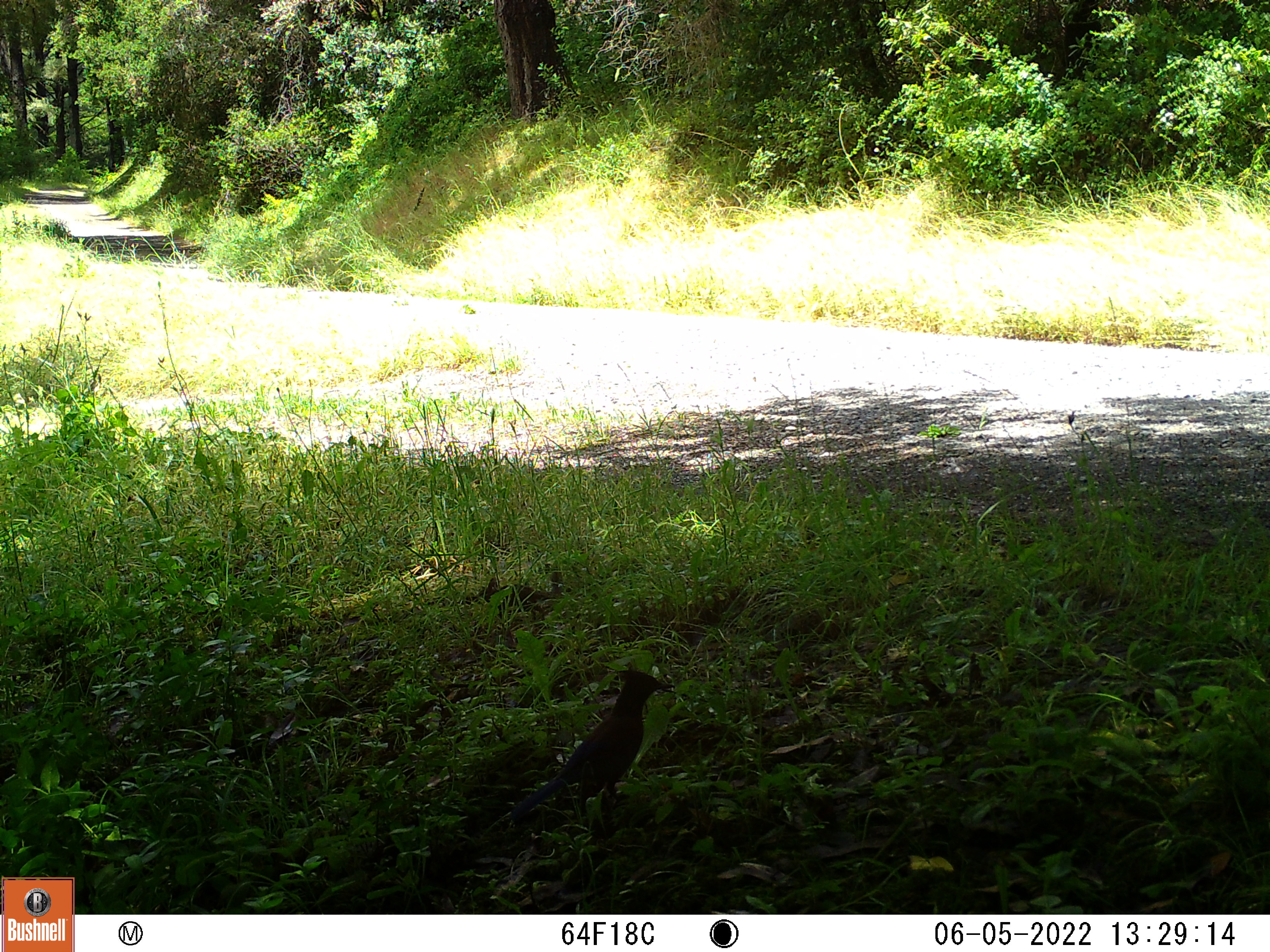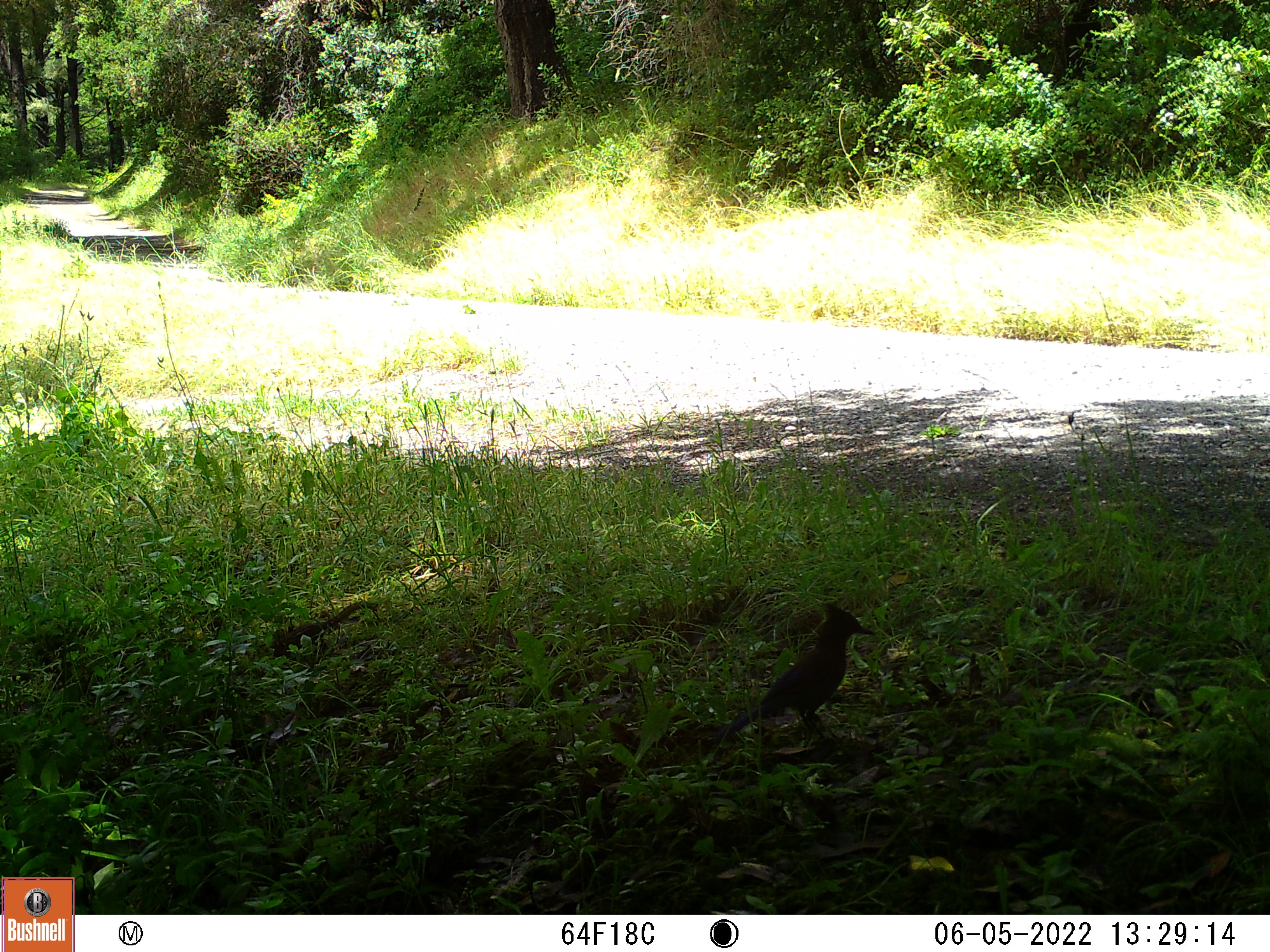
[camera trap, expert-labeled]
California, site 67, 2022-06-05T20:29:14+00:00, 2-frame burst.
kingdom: Animalia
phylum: Chordata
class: Aves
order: Passeriformes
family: Corvidae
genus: Cyanocitta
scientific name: Cyanocitta stelleri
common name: steller's jay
Steller's jay (Cyanocitta stelleri).